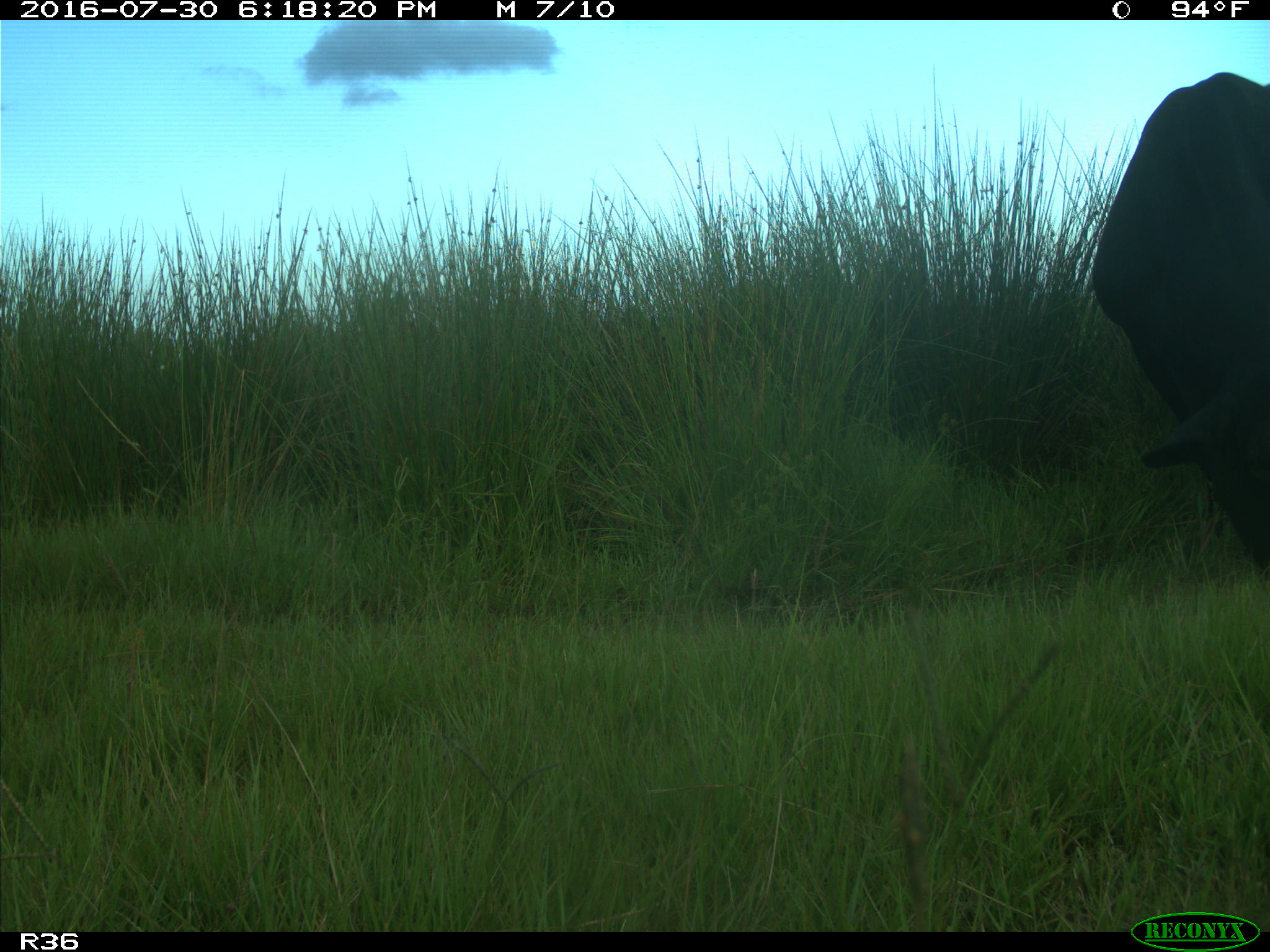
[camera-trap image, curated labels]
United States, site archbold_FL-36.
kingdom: Animalia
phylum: Chordata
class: Mammalia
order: Artiodactyla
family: Bovidae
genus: Bos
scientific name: Bos taurus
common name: domestic cow